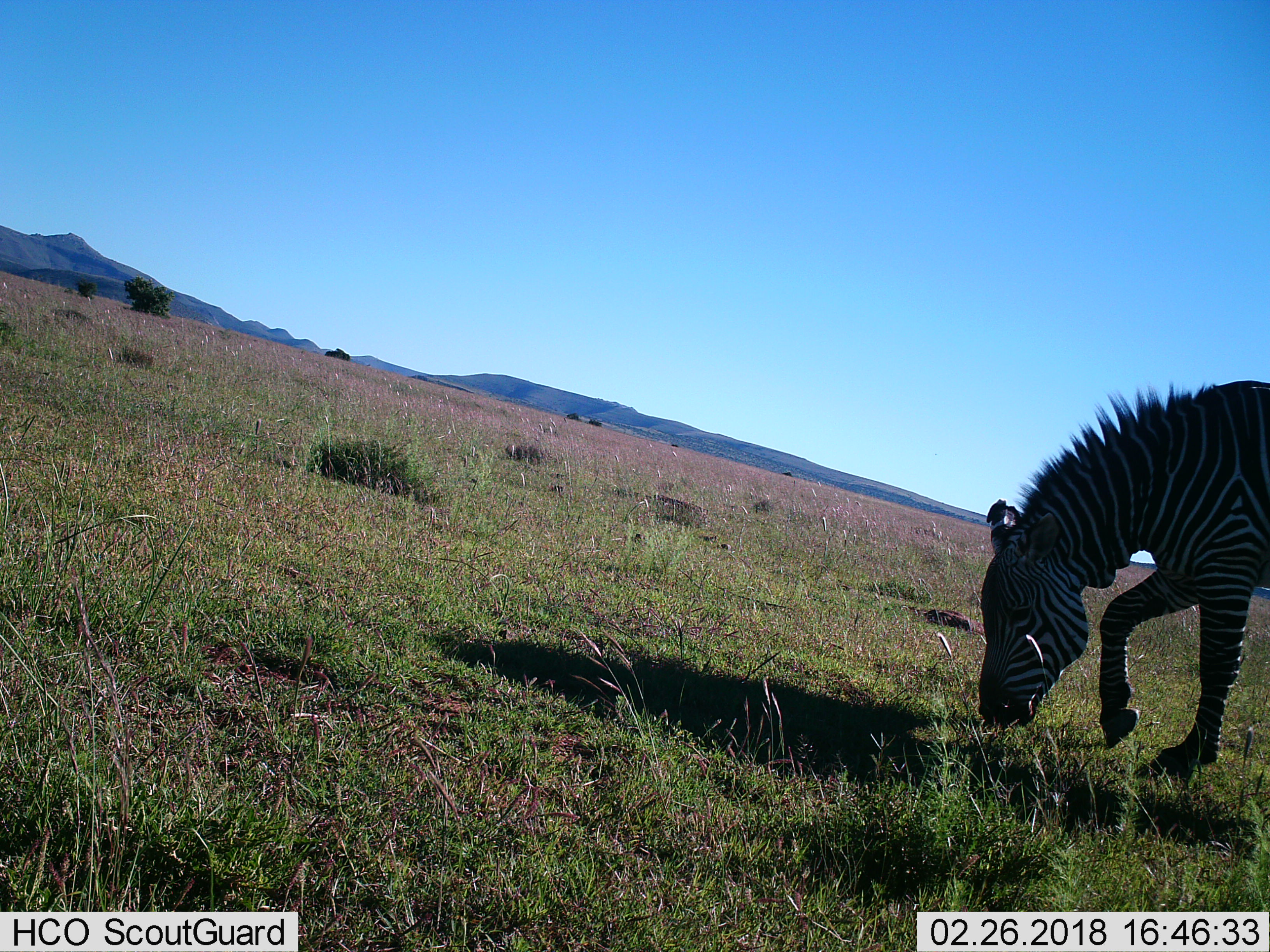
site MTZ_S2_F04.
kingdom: Animalia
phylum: Chordata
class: Mammalia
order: Perissodactyla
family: Equidae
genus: Equus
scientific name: Equus zebra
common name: mountain zebra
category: zebramountain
Zebramountain (mountain zebra) (Equus zebra), count 1. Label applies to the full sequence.